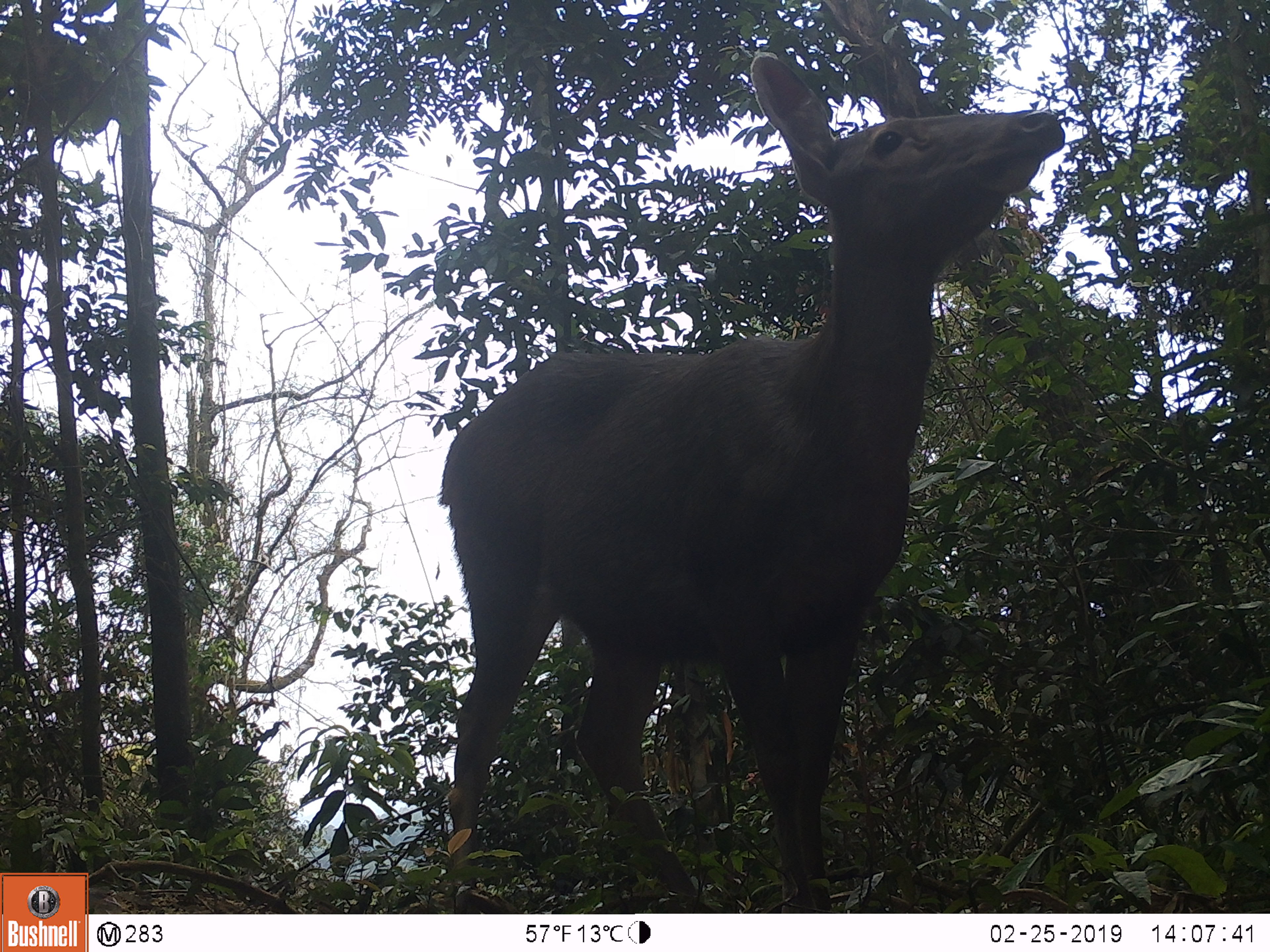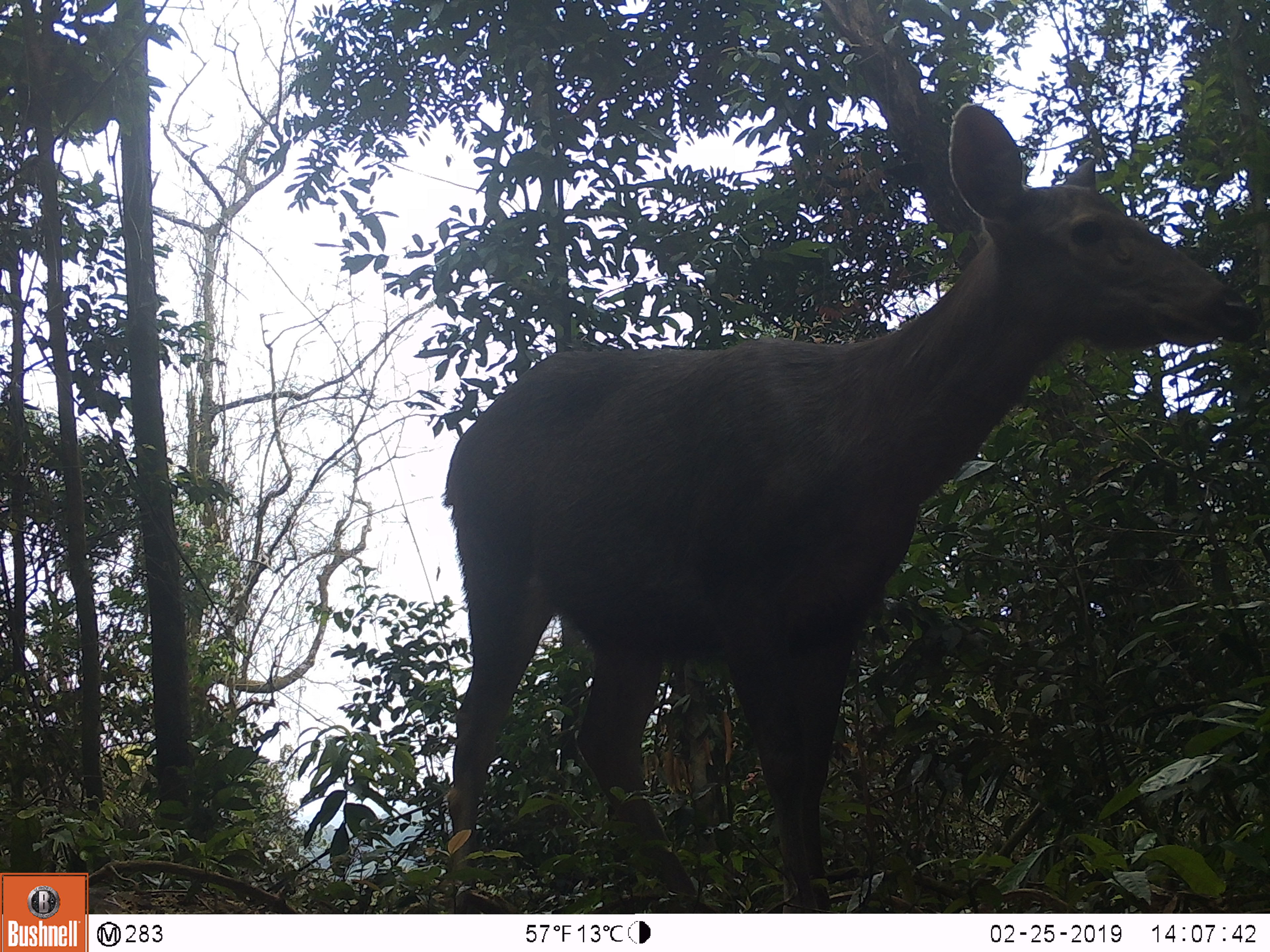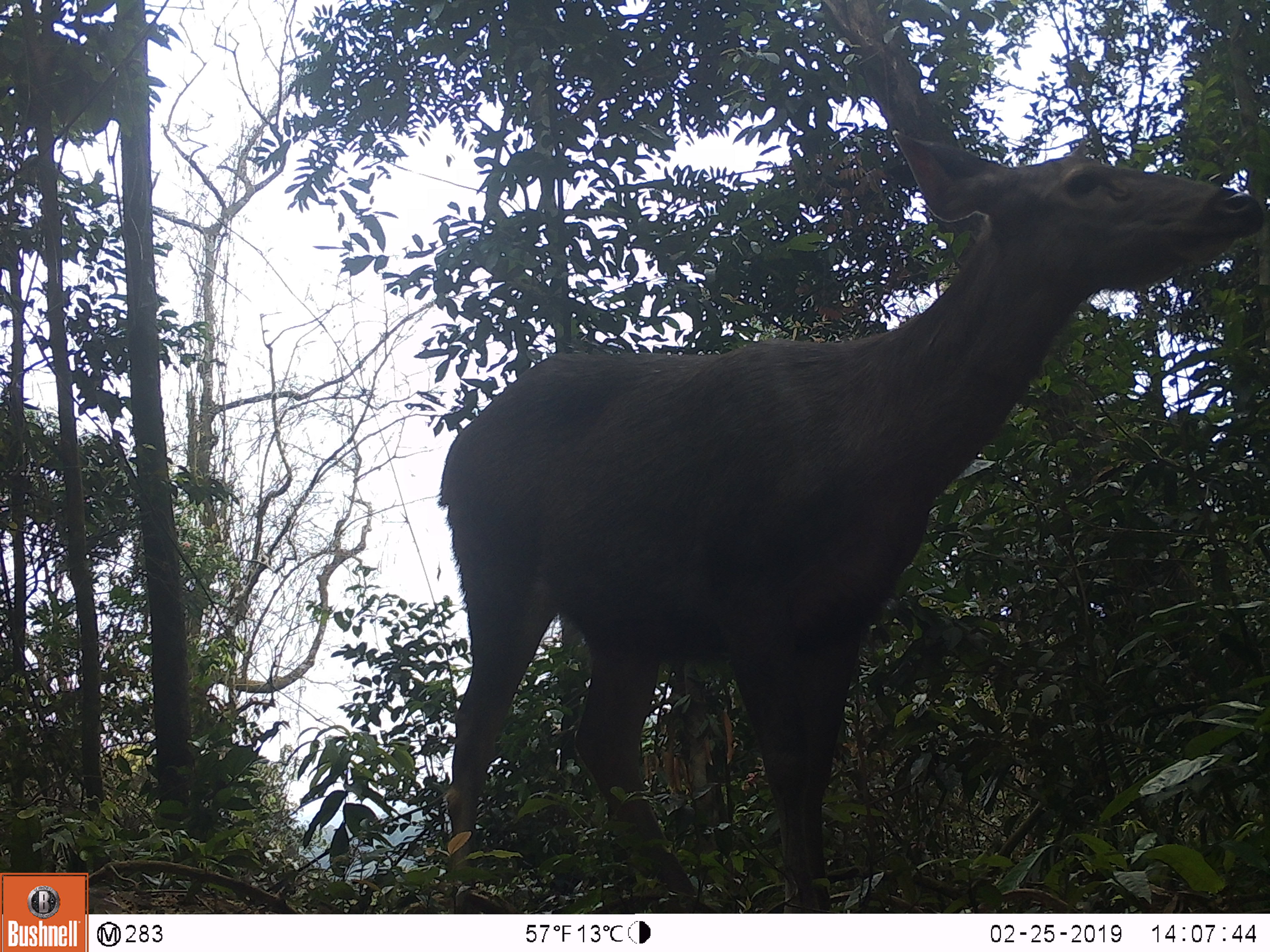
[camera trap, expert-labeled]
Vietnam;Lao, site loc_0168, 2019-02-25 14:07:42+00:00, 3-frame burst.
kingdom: Animalia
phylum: Chordata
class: Mammalia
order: Artiodactyla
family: Cervidae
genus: Rusa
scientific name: Rusa unicolor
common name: sambar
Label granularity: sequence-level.